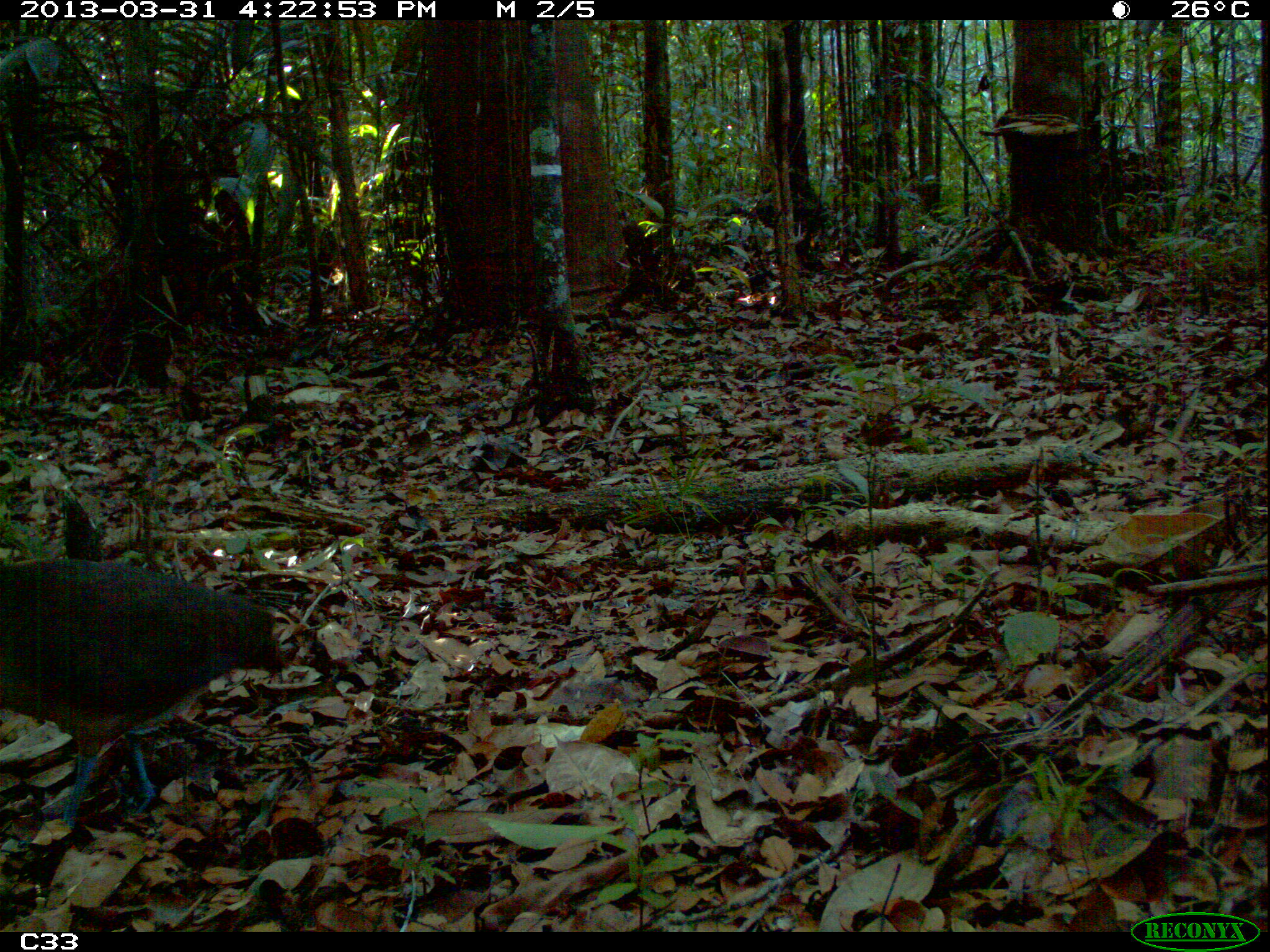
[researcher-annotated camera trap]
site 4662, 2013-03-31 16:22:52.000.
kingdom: Animalia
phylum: Chordata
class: Aves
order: Tinamiformes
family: Tinamidae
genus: Crypturellus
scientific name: Crypturellus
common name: tinamou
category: crypturellus sp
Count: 1.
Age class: adult.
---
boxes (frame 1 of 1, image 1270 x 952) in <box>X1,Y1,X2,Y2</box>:
crypturellus sp: <box>0,553,287,832</box>